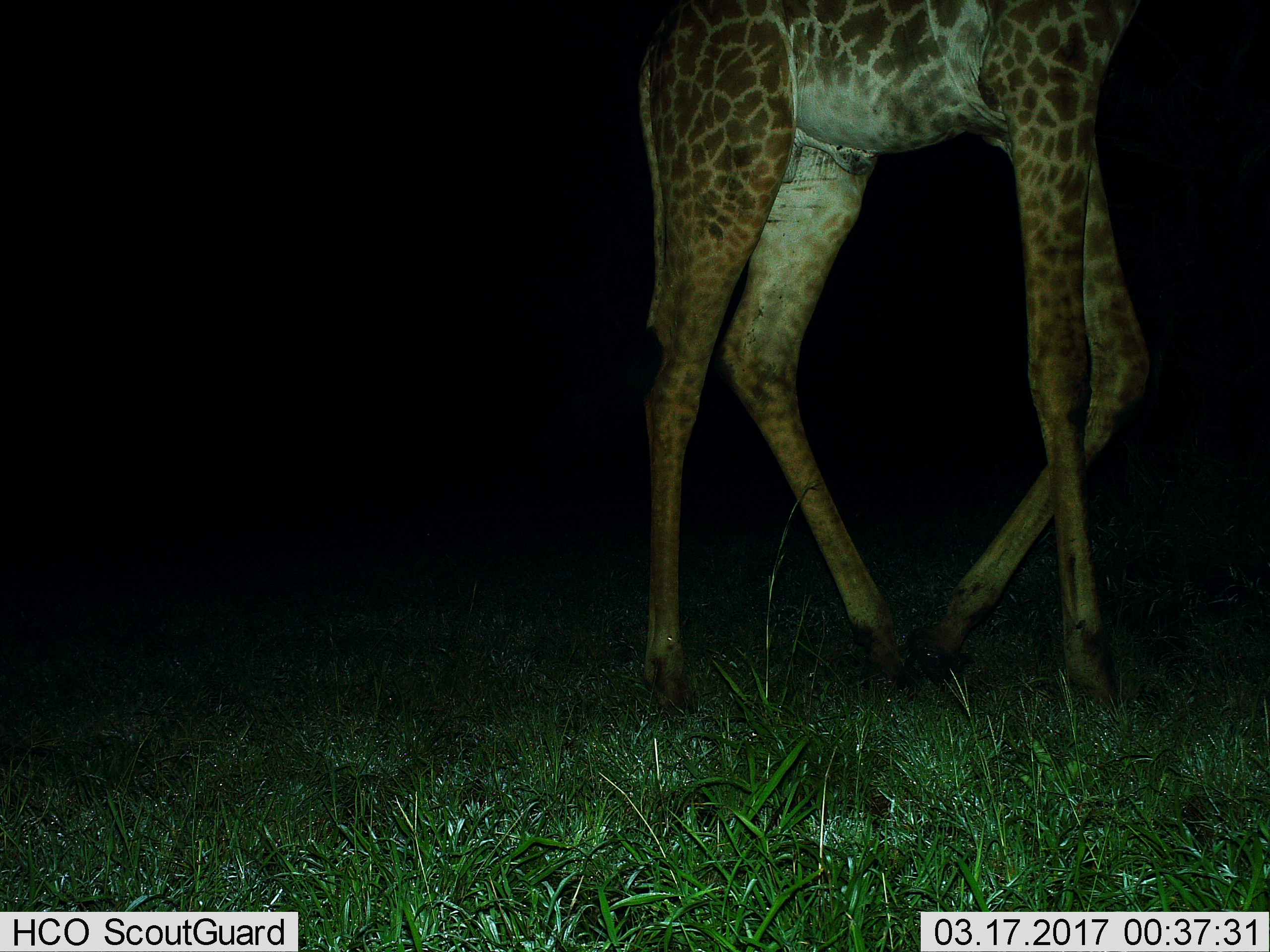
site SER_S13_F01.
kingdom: Animalia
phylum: Chordata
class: Mammalia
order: Artiodactyla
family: Giraffidae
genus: Giraffa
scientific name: Giraffa camelopardalis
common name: giraffe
Giraffe (Giraffa camelopardalis), count 1. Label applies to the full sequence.